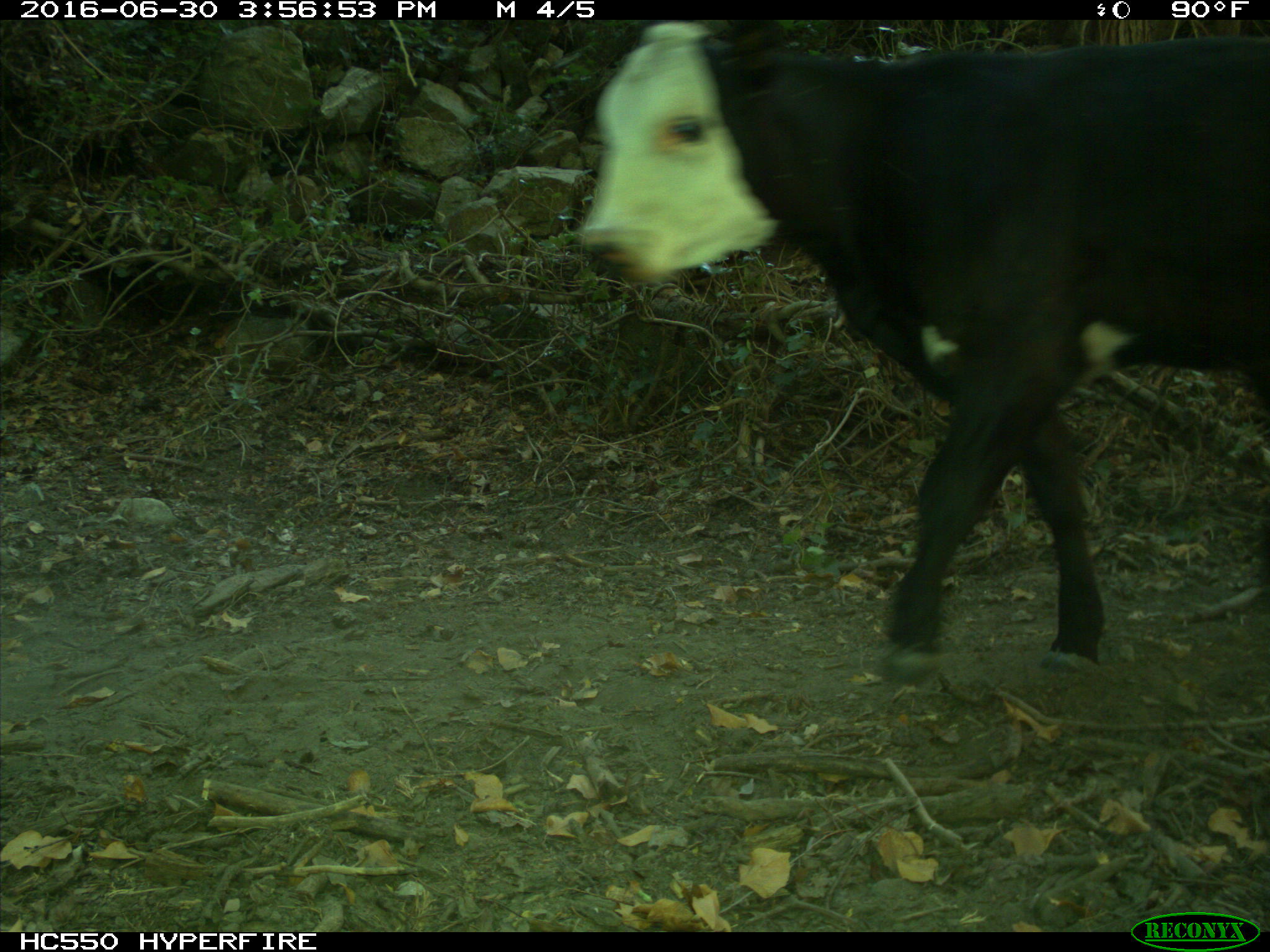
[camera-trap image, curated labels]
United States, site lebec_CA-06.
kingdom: Animalia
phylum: Chordata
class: Mammalia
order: Artiodactyla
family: Bovidae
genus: Bos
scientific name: Bos taurus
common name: domestic cow